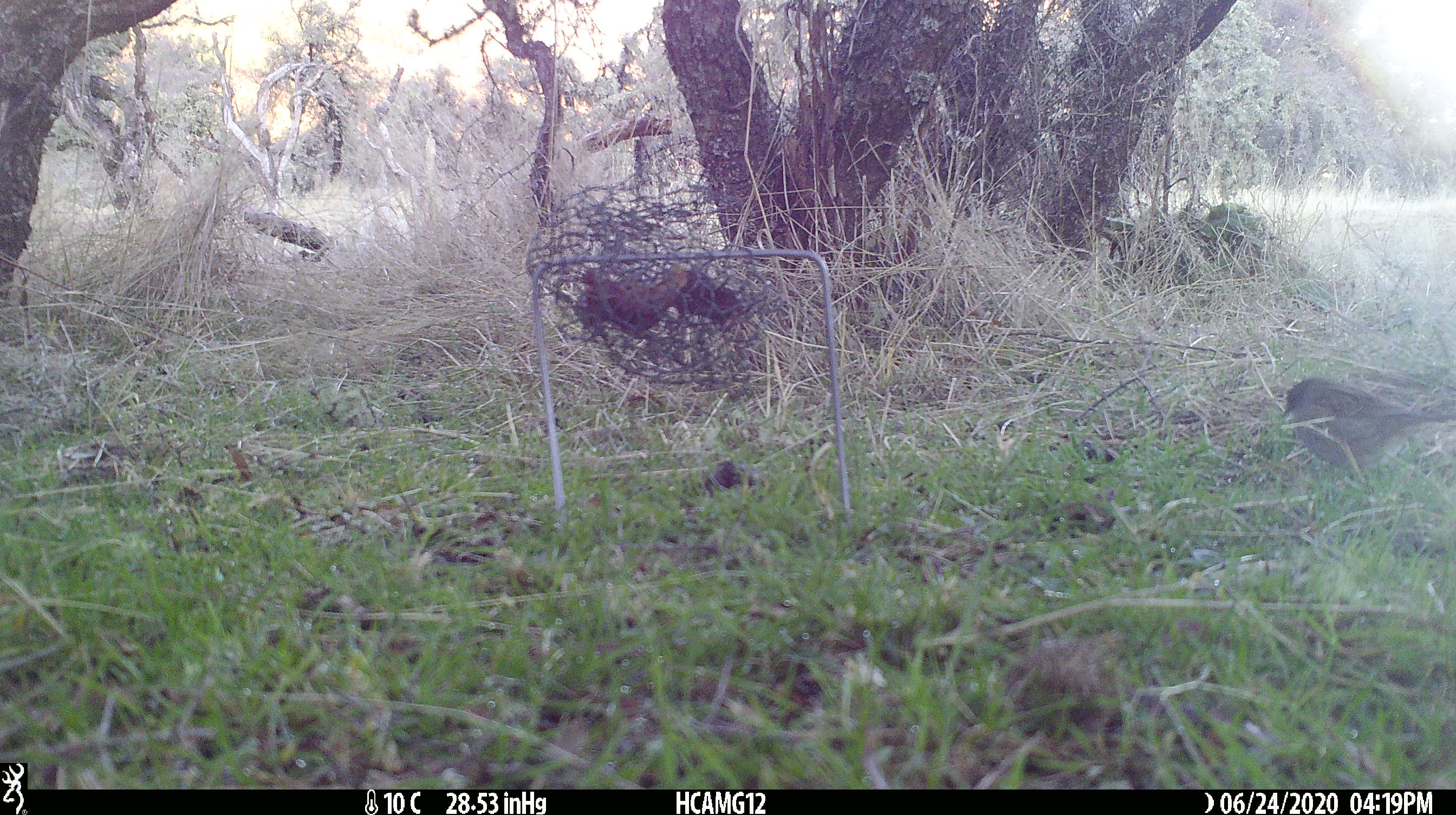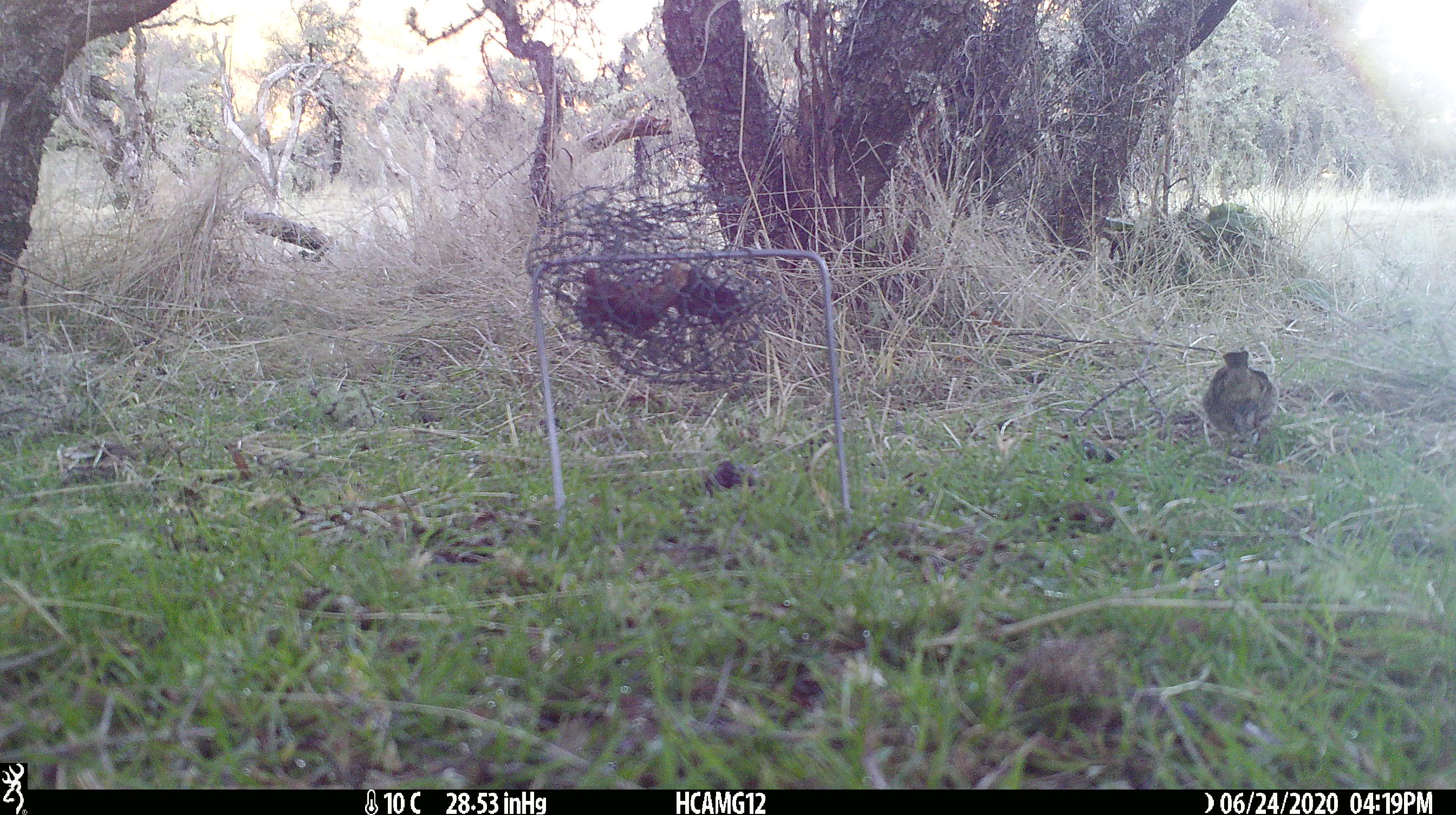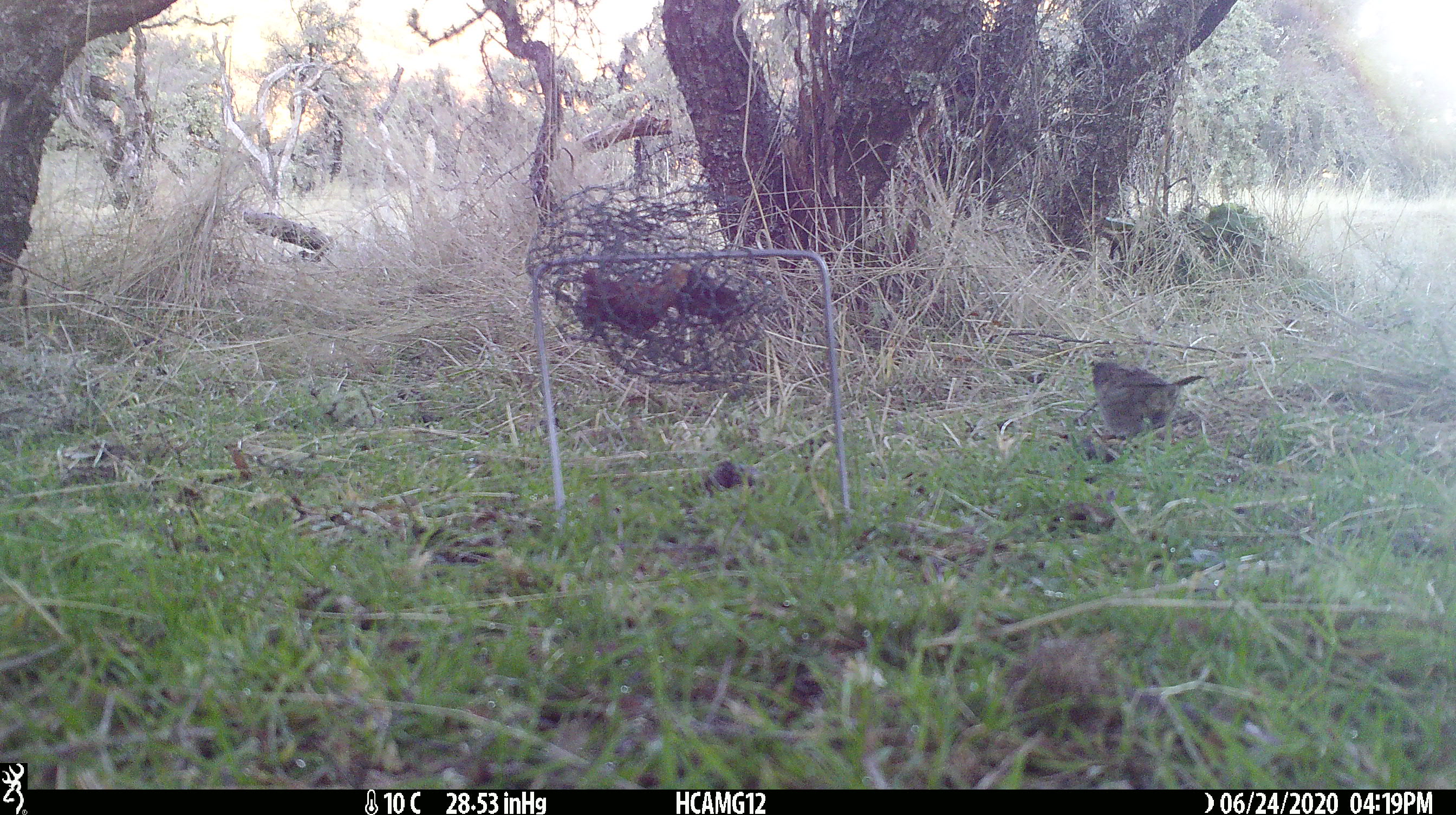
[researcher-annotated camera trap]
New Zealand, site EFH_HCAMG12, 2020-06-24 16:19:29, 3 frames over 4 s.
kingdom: Animalia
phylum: Chordata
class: Aves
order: Passeriformes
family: Prunellidae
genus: Prunella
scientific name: Prunella modularis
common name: dunnock